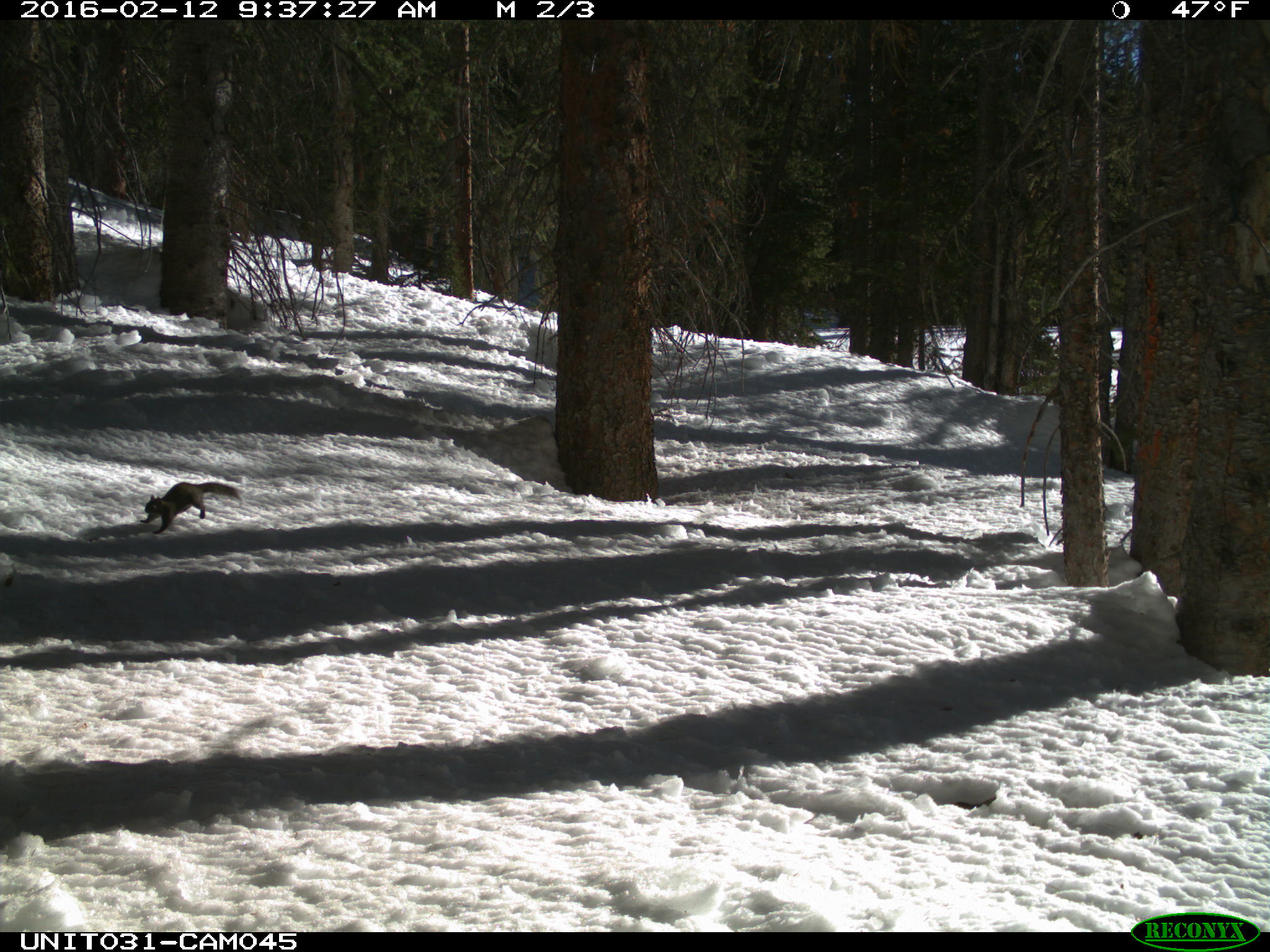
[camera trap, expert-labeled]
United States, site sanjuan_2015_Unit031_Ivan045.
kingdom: Animalia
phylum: Chordata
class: Mammalia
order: Rodentia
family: Sciuridae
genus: Tamiasciurus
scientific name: Tamiasciurus hudsonicus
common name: american red squirrel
Tamiasciurus hudsonicus (american red squirrel).